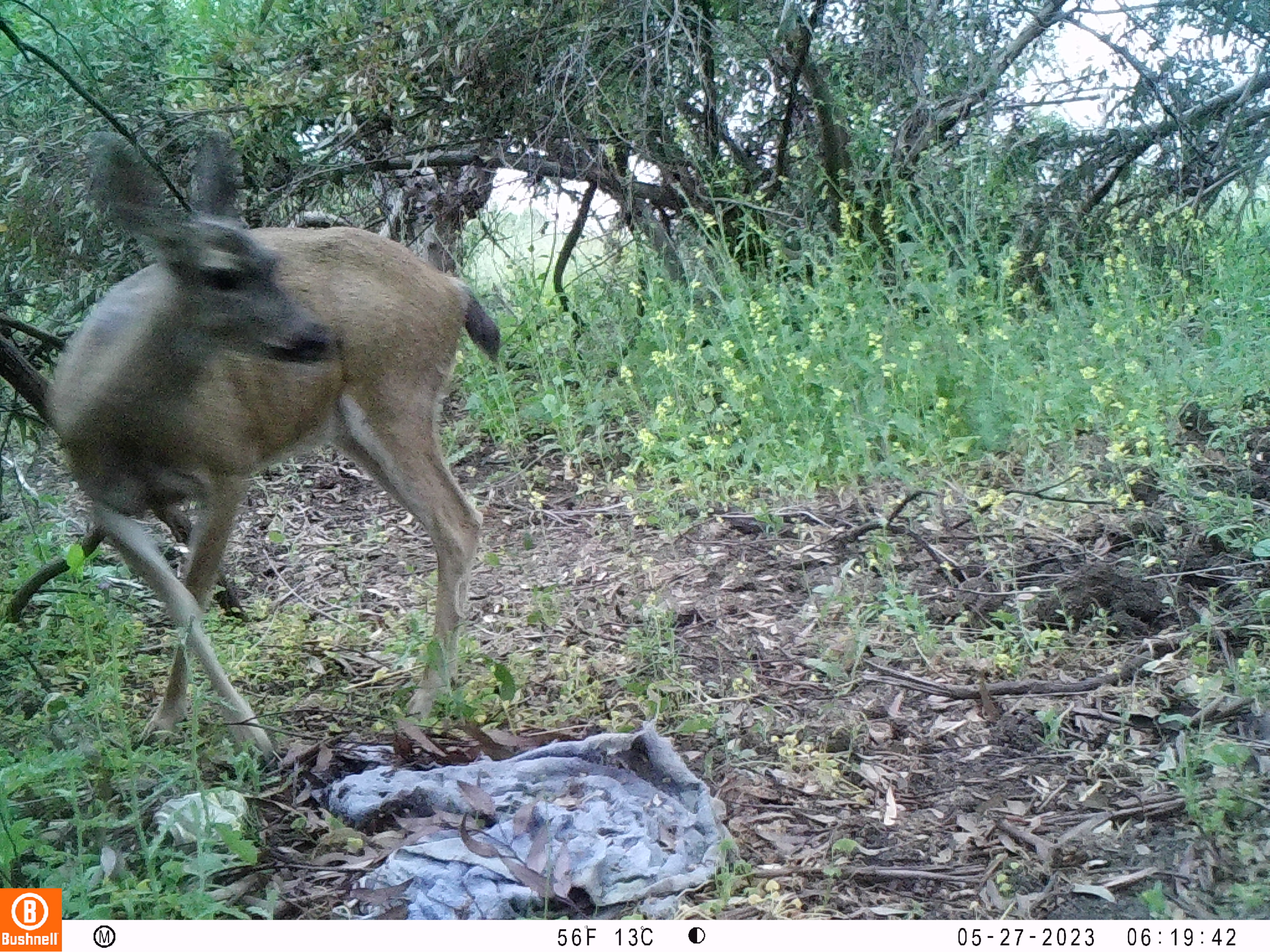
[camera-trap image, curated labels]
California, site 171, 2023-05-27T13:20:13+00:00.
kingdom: Animalia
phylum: Chordata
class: Mammalia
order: Artiodactyla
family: Cervidae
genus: Odocoileus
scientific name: Odocoileus hemionus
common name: mule deer